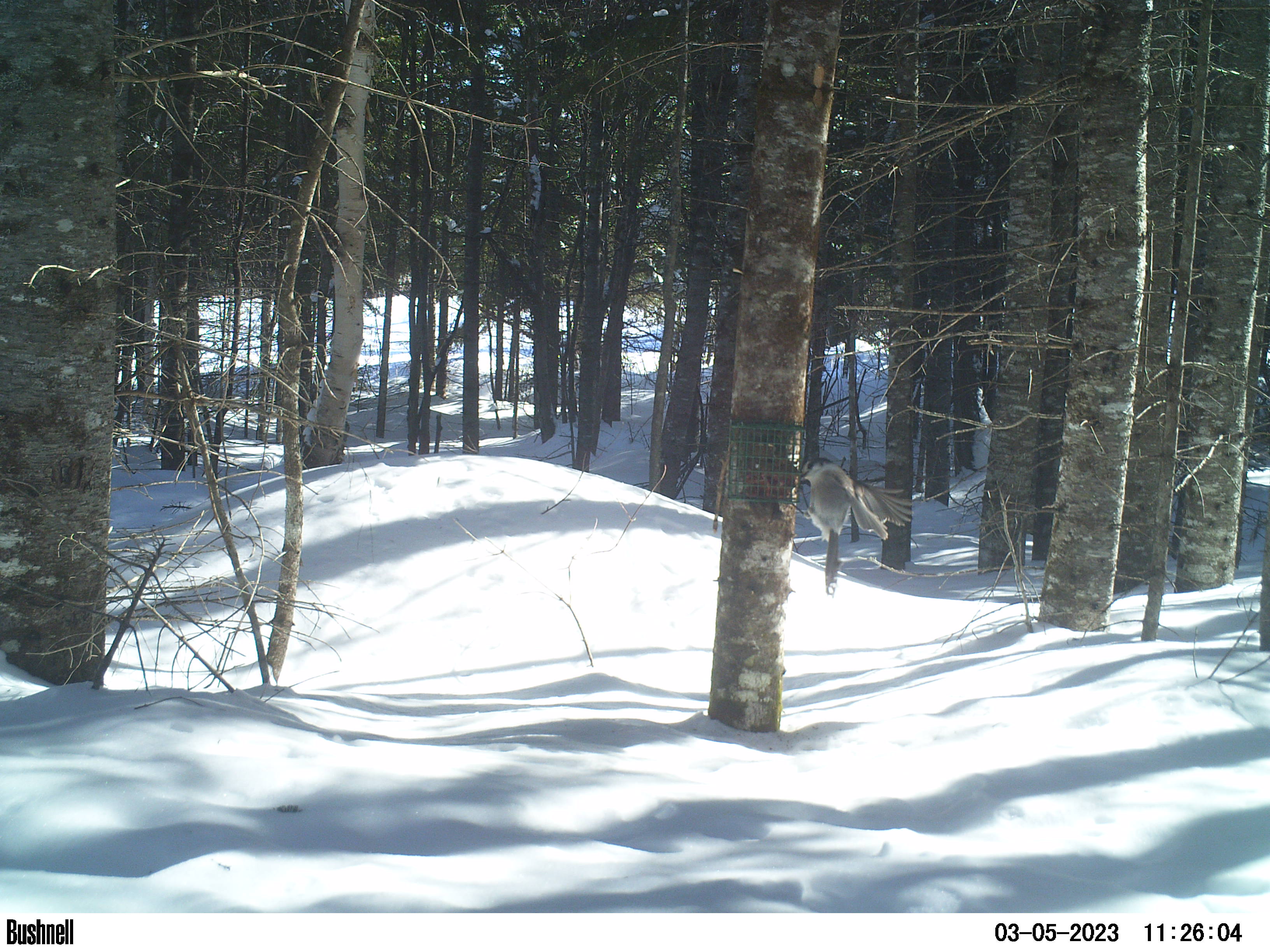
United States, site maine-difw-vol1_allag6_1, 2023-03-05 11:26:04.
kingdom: Animalia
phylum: Chordata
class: Aves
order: Passeriformes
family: Corvidae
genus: Perisoreus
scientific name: Perisoreus canadensis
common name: canada jay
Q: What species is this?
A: Canada jay (Perisoreus canadensis).